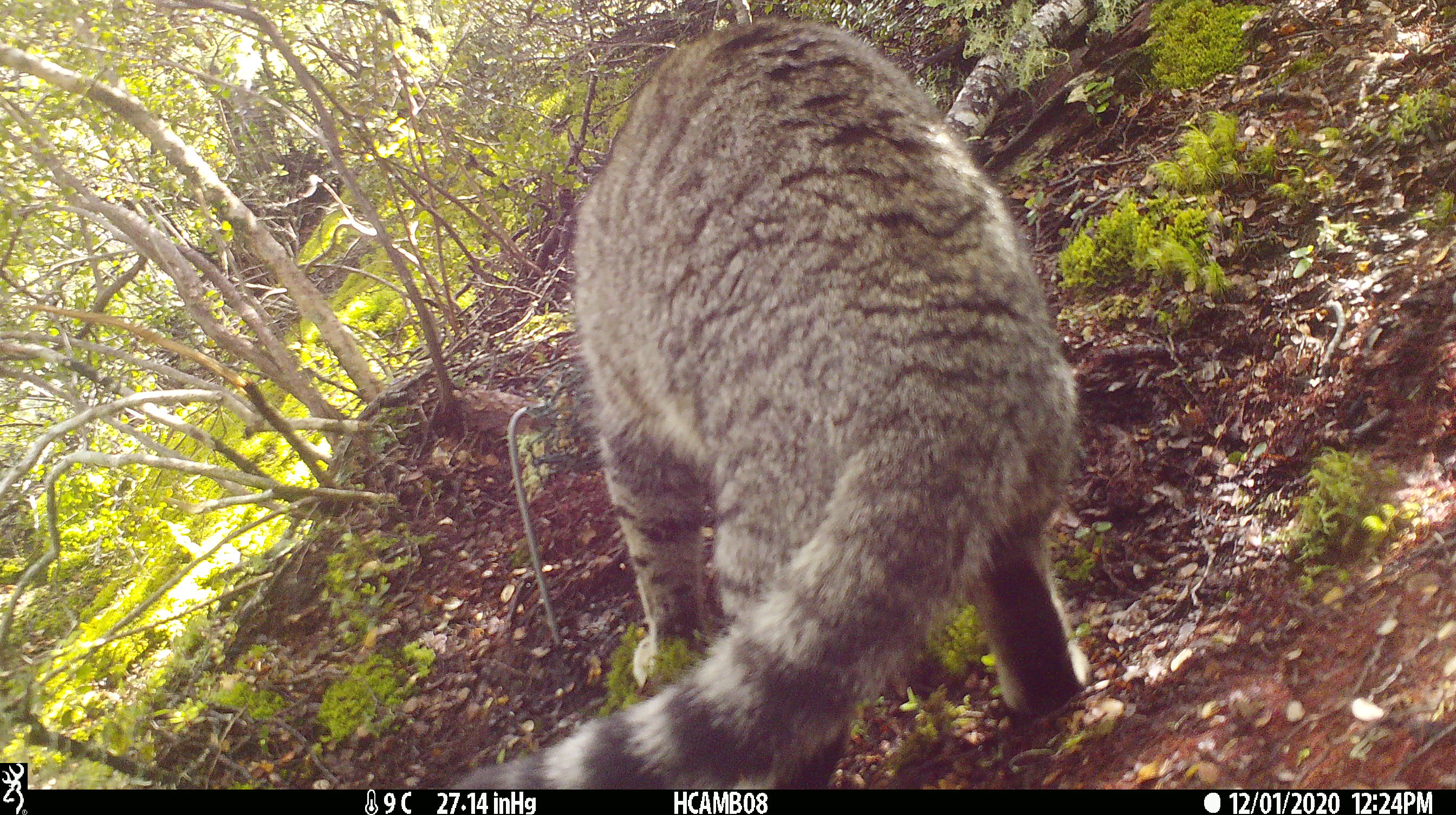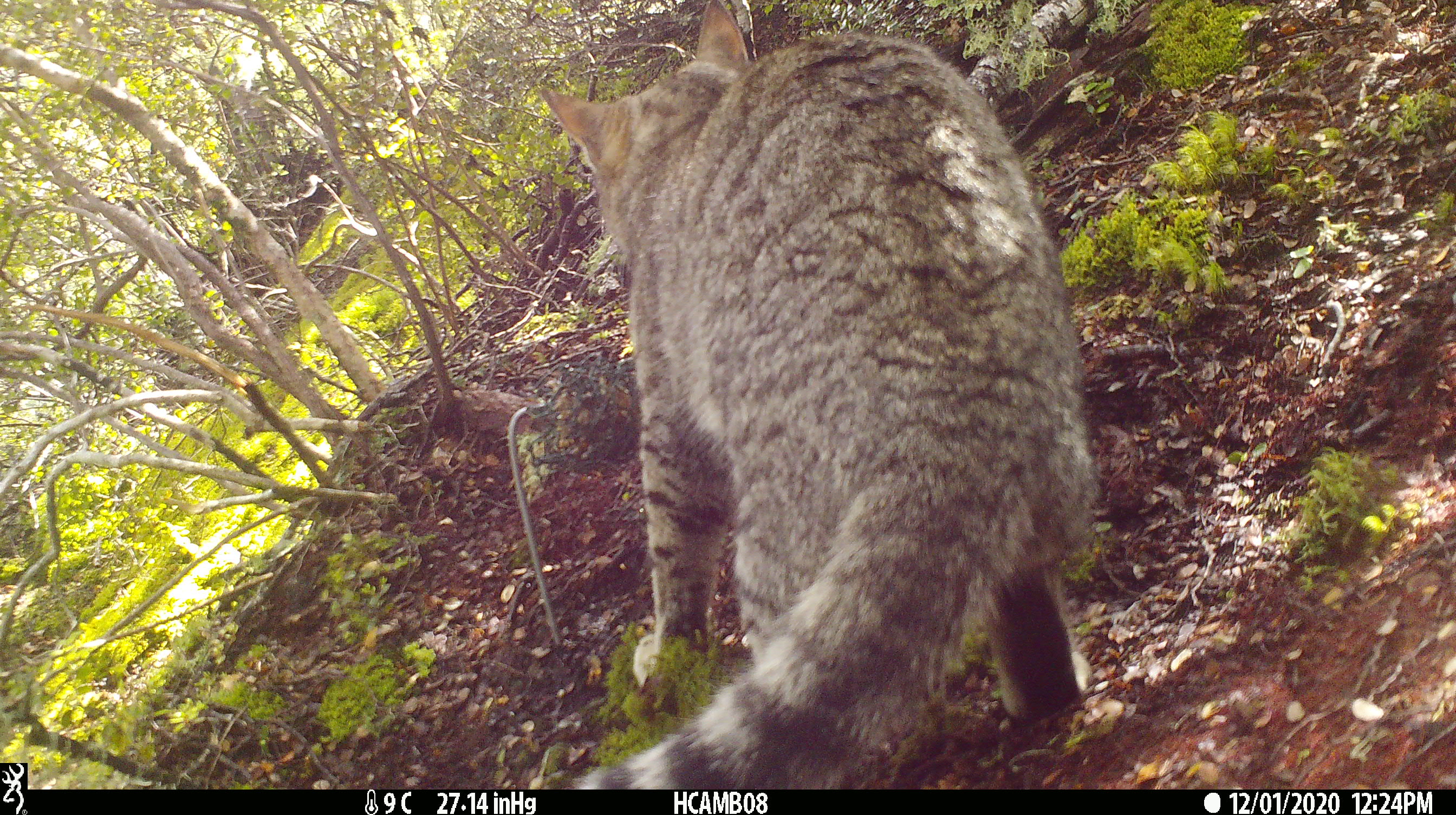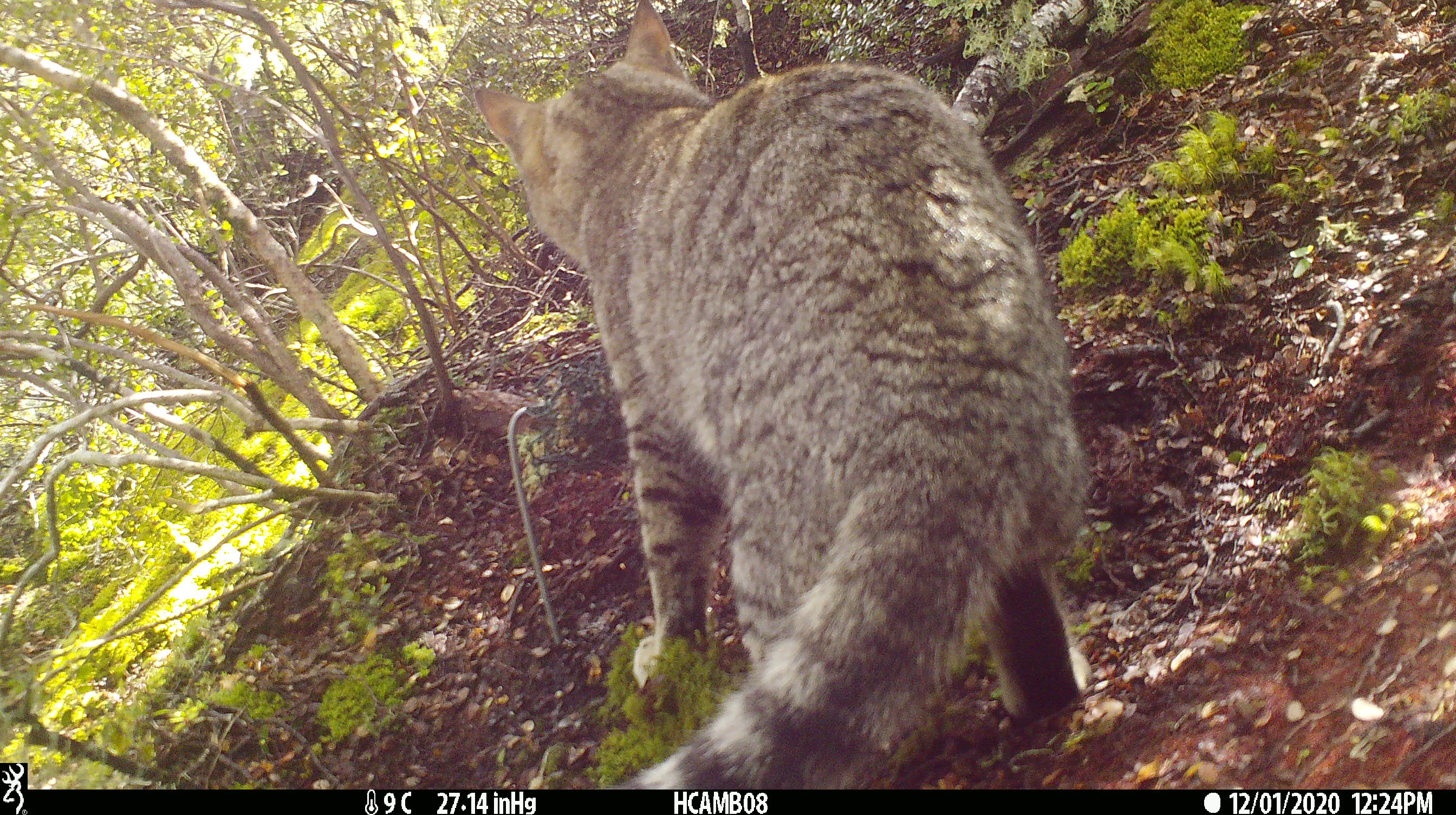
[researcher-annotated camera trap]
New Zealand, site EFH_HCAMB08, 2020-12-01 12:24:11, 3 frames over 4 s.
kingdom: Animalia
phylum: Chordata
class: Mammalia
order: Carnivora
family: Felidae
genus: Felis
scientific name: Felis catus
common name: domestic cat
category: cat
Cat (domestic cat) (Felis catus).